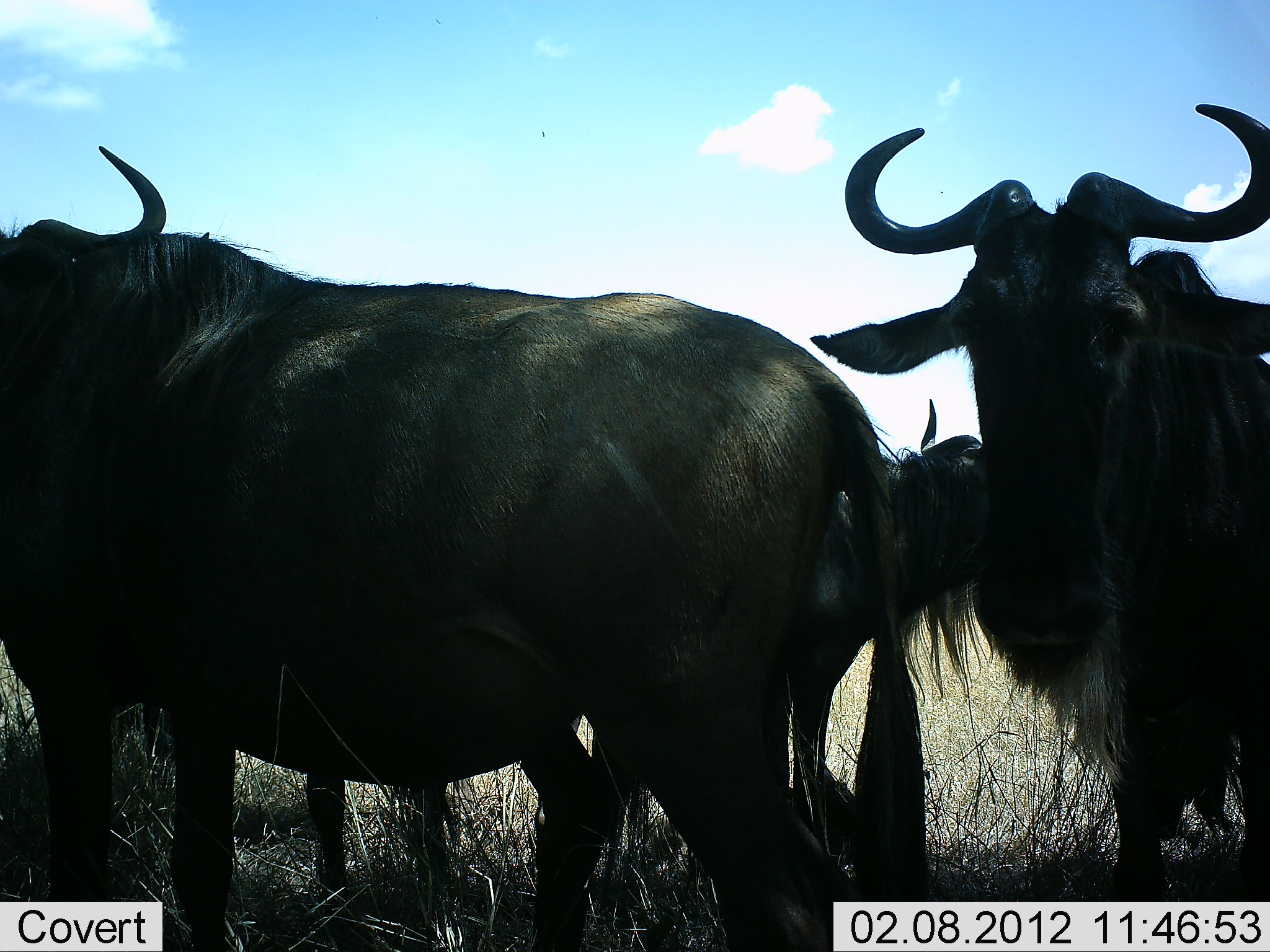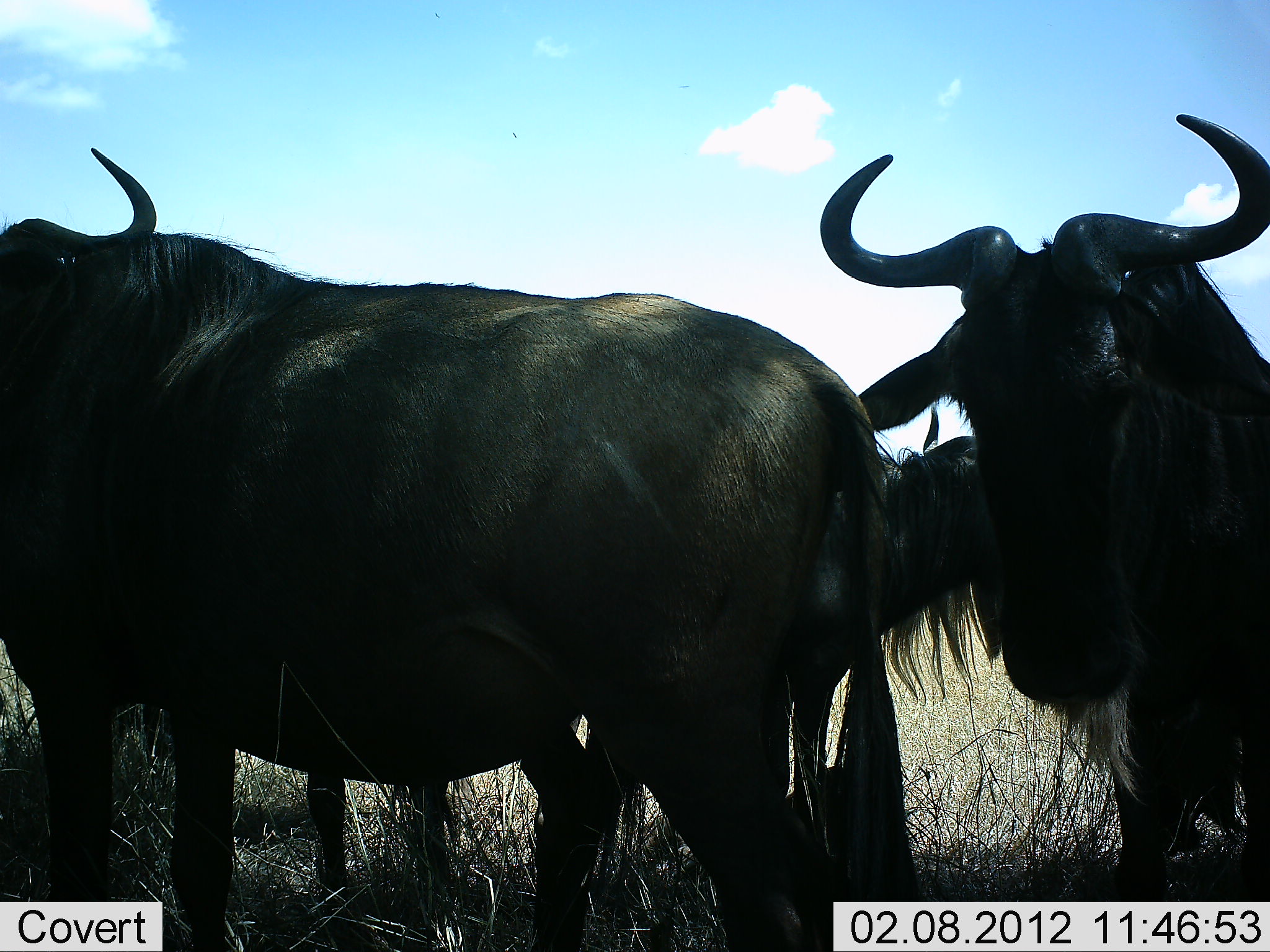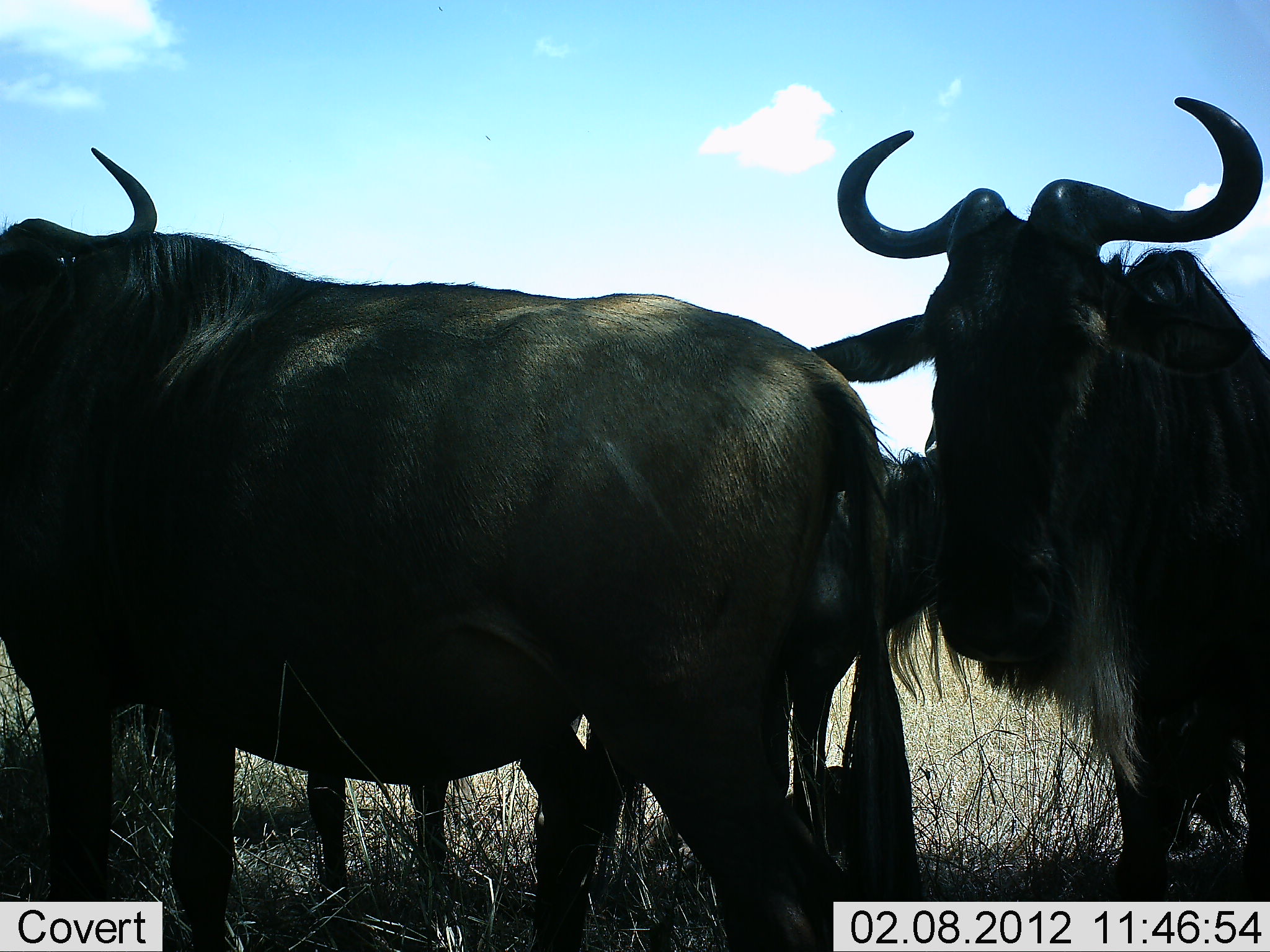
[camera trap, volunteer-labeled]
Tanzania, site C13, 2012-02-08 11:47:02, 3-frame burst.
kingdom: Animalia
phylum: Chordata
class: Mammalia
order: Artiodactyla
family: Bovidae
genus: Connochaetes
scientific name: Connochaetes taurinus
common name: blue wildebeest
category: wildebeest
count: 3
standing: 94%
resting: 6%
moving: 0%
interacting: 3%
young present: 3%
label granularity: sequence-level